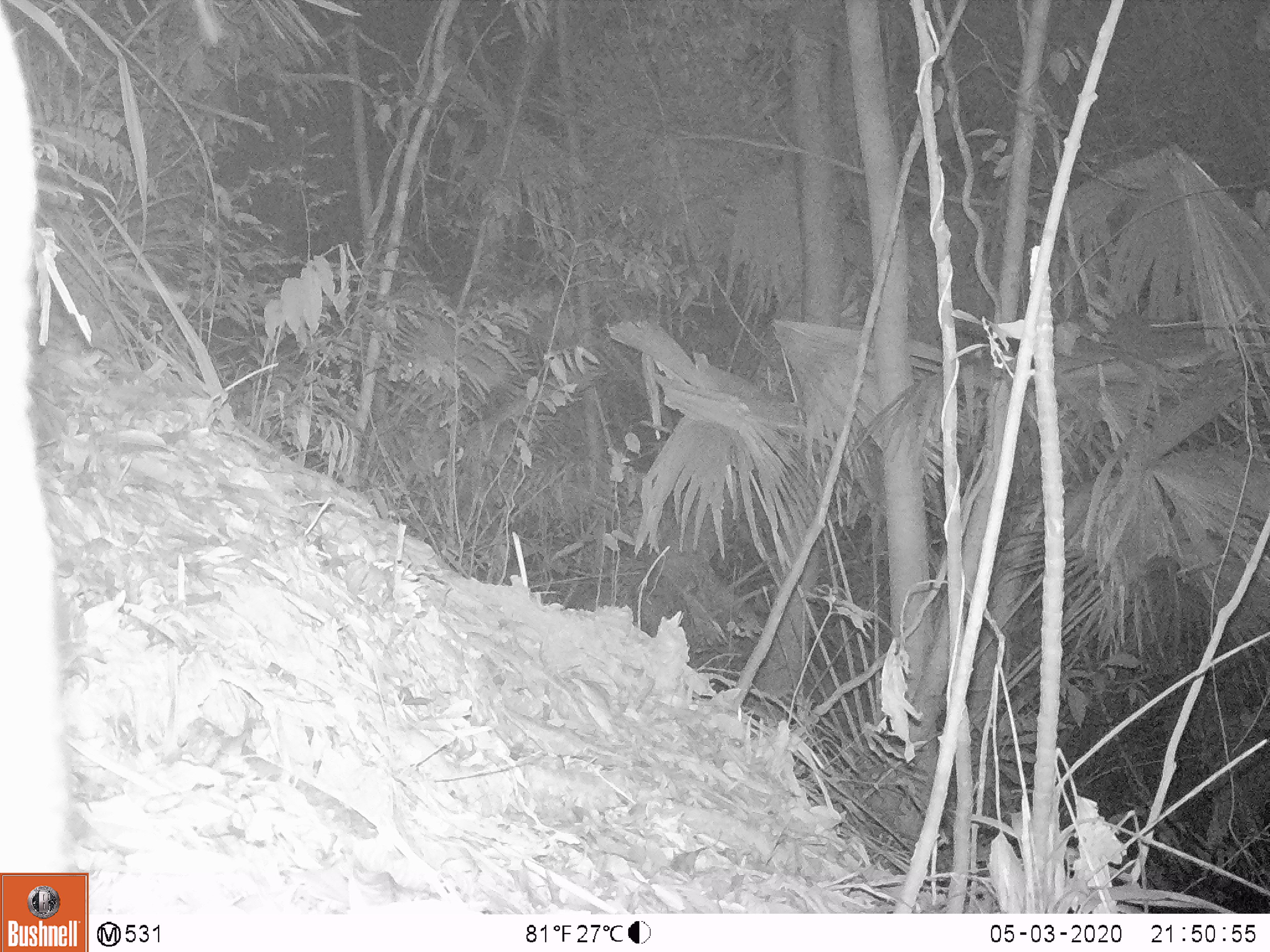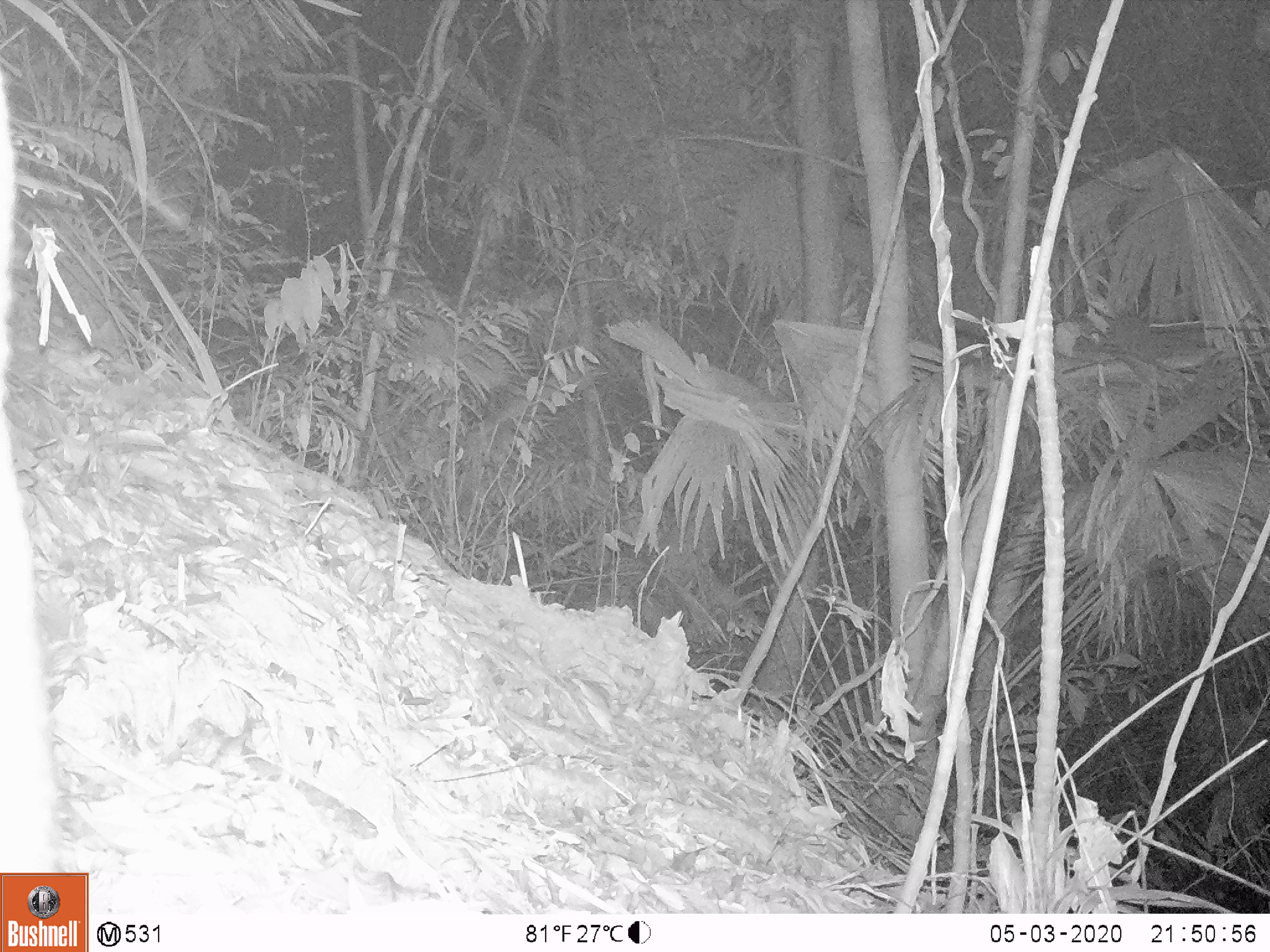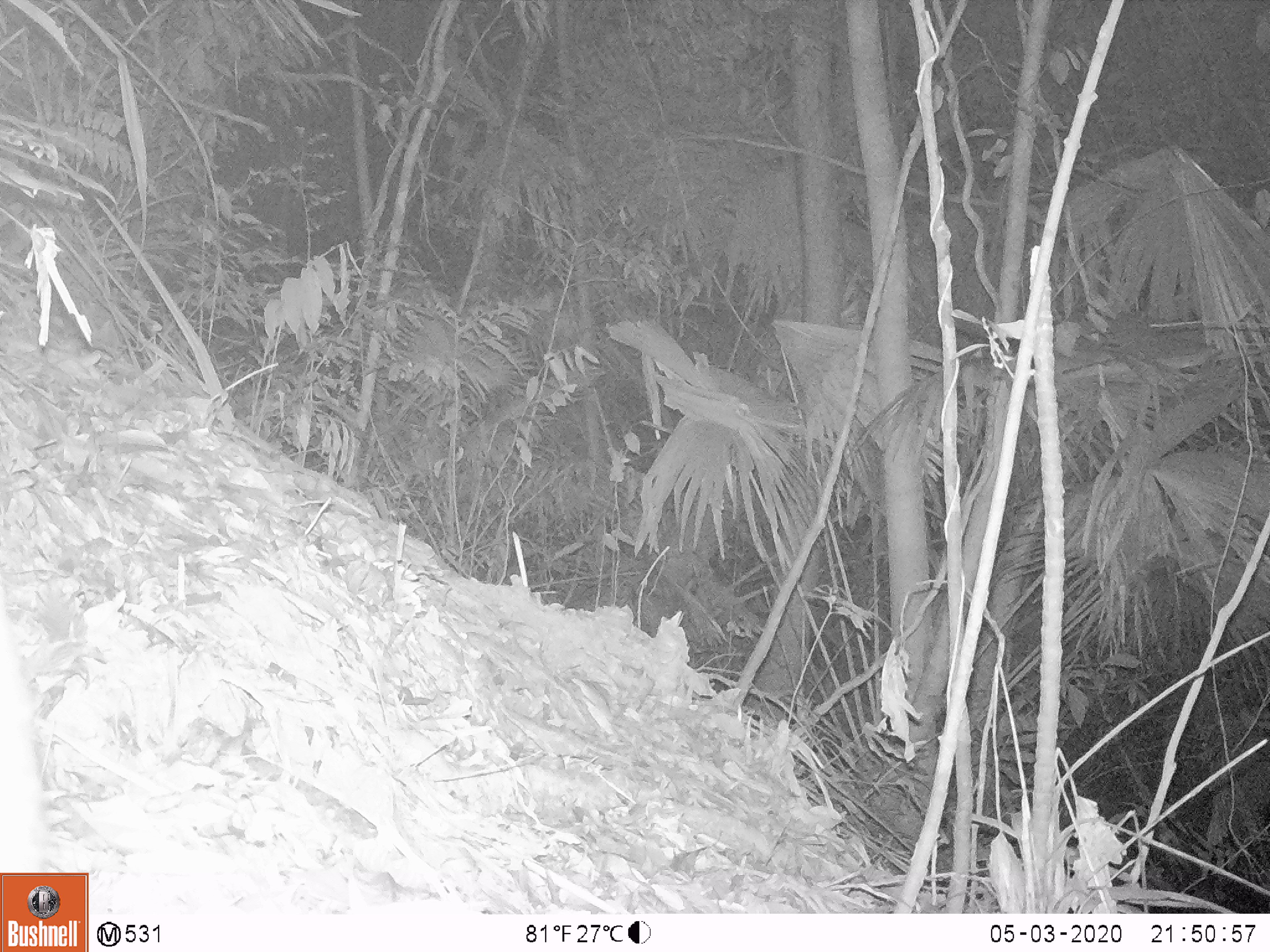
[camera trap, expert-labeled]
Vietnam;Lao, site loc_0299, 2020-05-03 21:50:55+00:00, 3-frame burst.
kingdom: Animalia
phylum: Chordata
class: Mammalia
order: Artiodactyla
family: Cervidae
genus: Muntiacus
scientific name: Muntiacus rooseveltorum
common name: roosevelt's muntjac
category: roosevelts muntjac group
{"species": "roosevelts muntjac group (roosevelt's muntjac) (Muntiacus rooseveltorum)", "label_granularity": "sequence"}